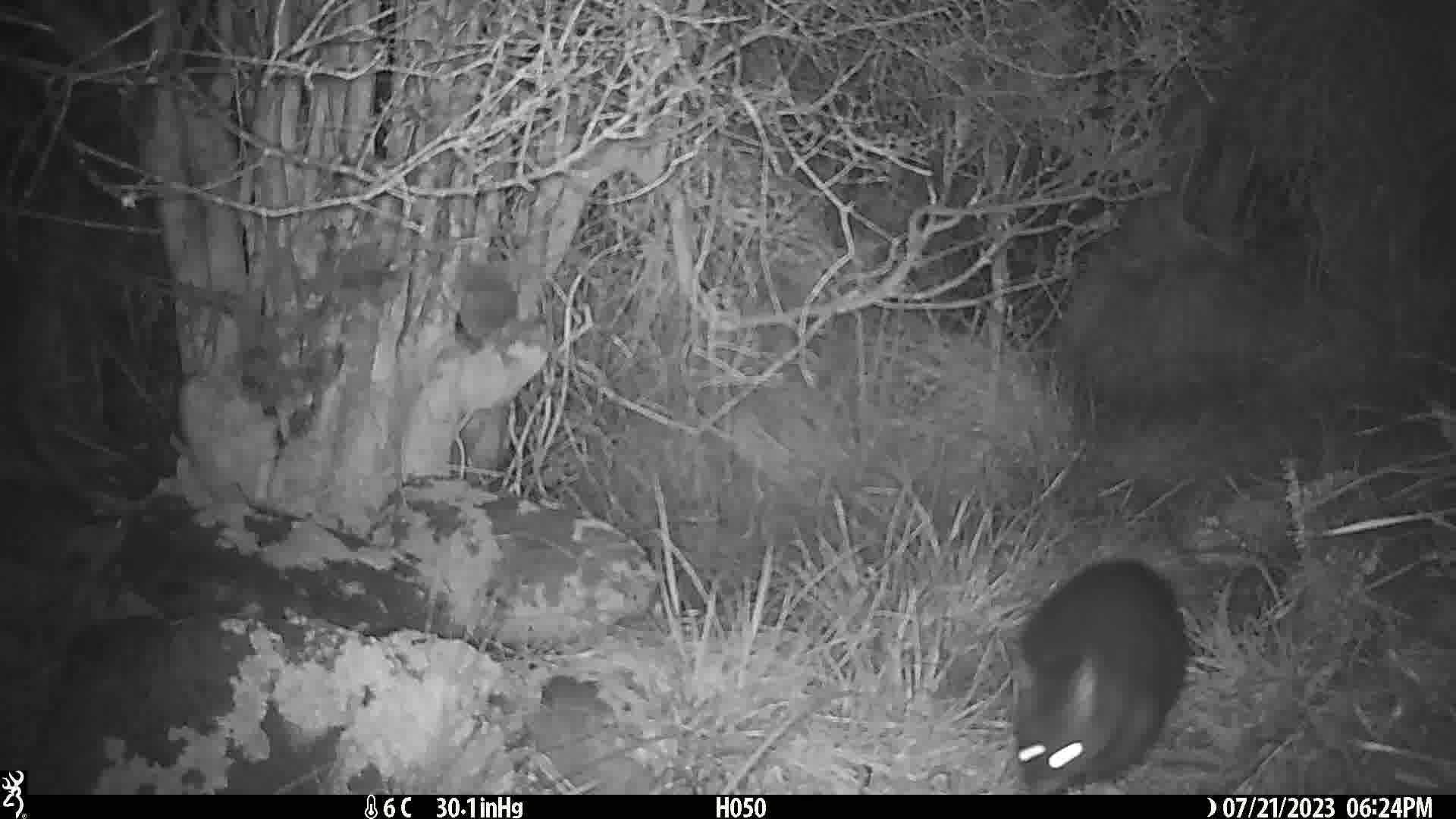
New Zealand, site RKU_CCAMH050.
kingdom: Animalia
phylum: Chordata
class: Mammalia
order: Diprotodontia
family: Phalangeridae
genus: Trichosurus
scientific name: Trichosurus vulpecula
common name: common brushtail possum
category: possum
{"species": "possum (common brushtail possum) (Trichosurus vulpecula)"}